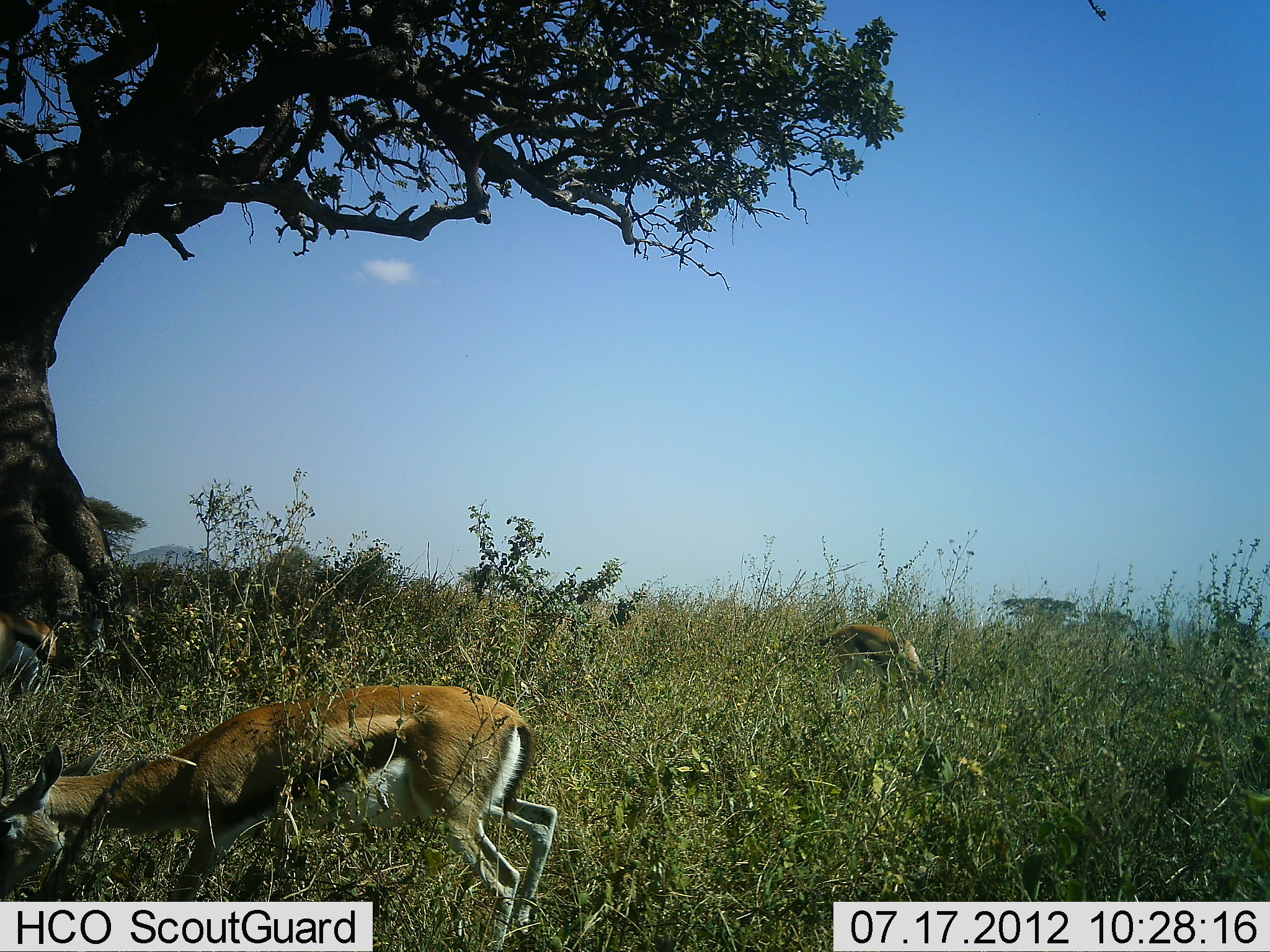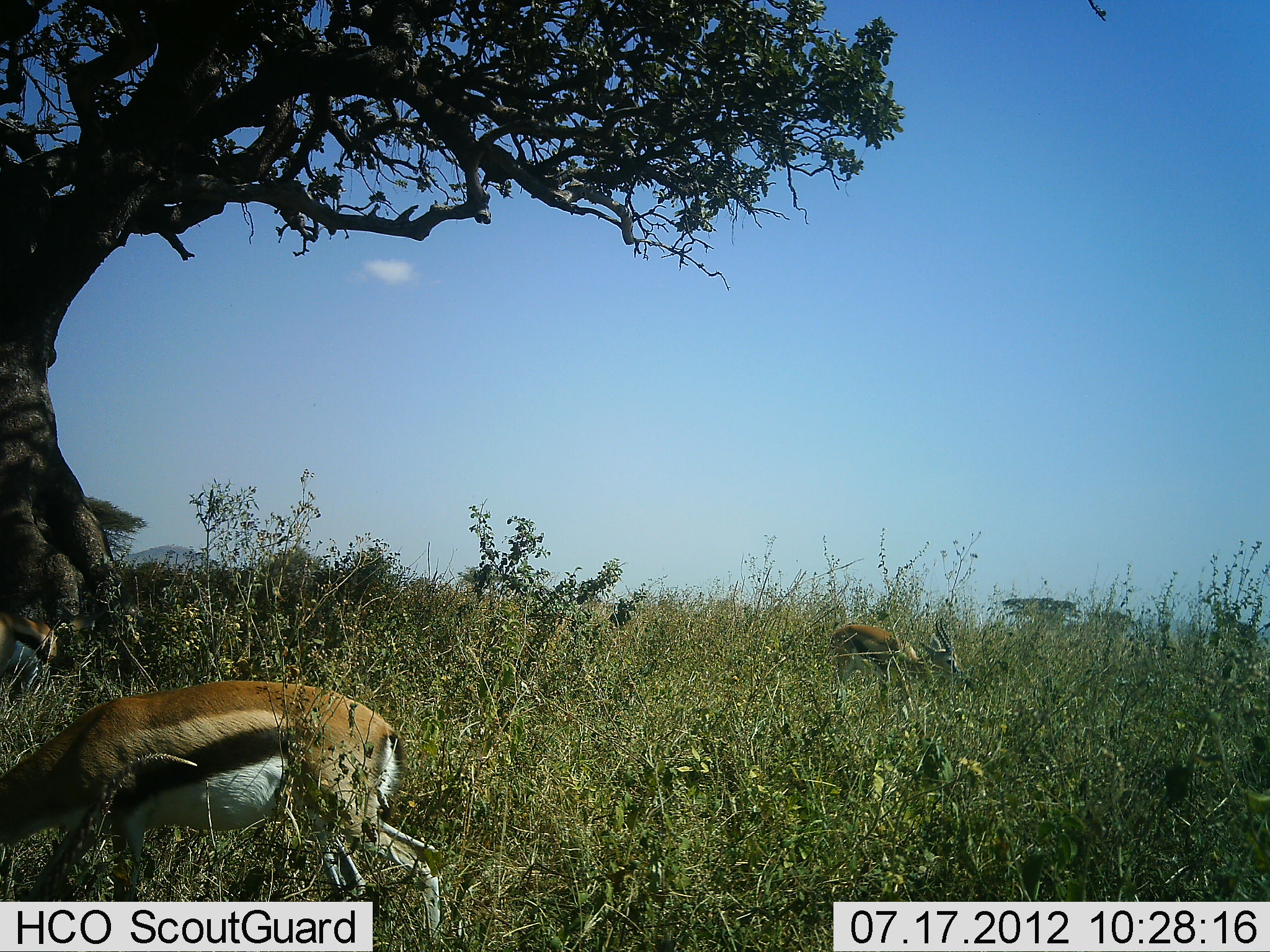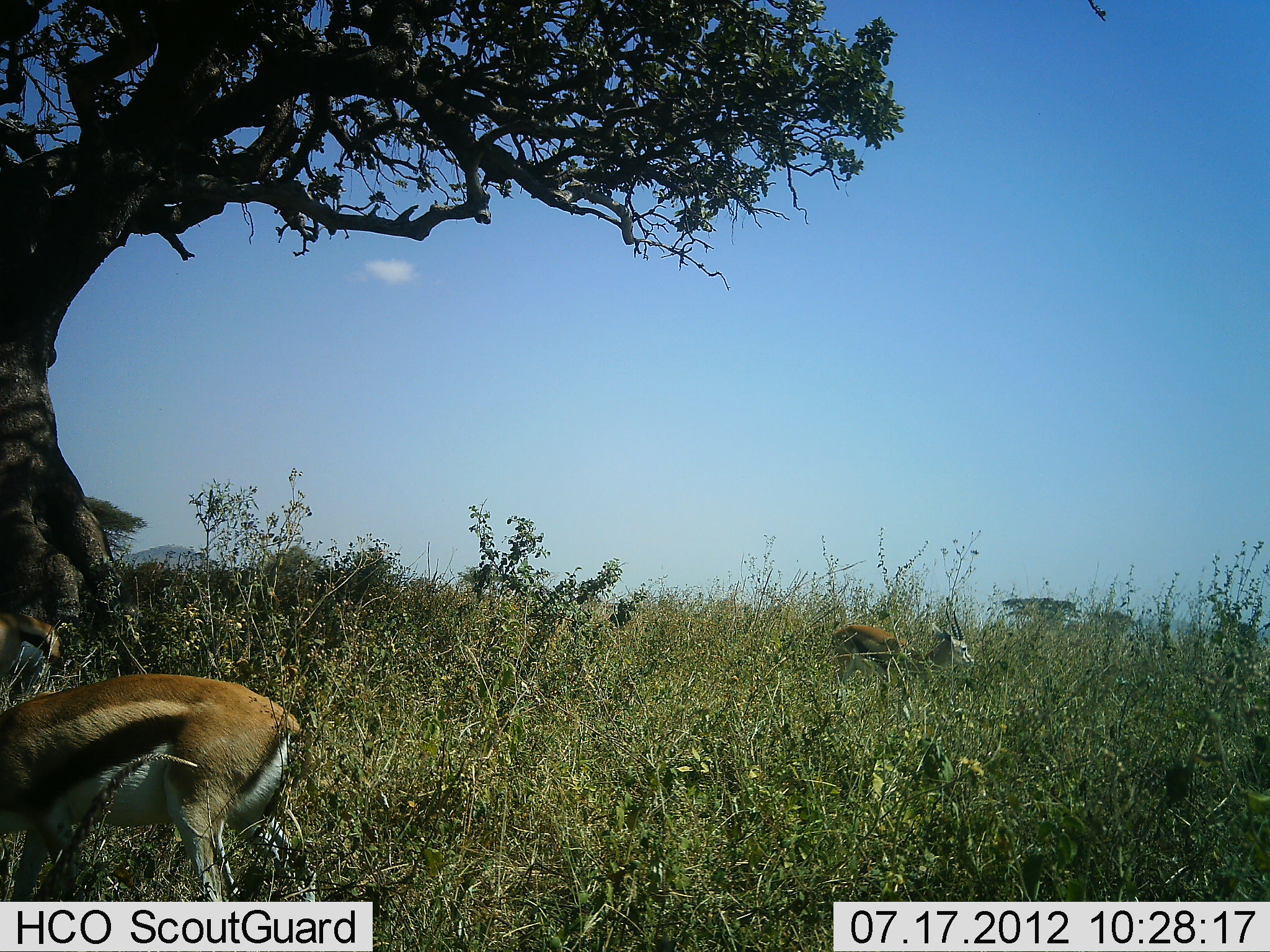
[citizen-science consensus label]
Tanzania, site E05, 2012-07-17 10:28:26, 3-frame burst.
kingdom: Animalia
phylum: Chordata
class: Mammalia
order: Artiodactyla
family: Bovidae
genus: Eudorcas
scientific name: Eudorcas thomsonii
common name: thomson's gazelle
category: gazellethomsons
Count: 3.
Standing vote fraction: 40%.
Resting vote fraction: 0%.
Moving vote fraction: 40%.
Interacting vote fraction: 0%.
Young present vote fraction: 0%.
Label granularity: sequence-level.